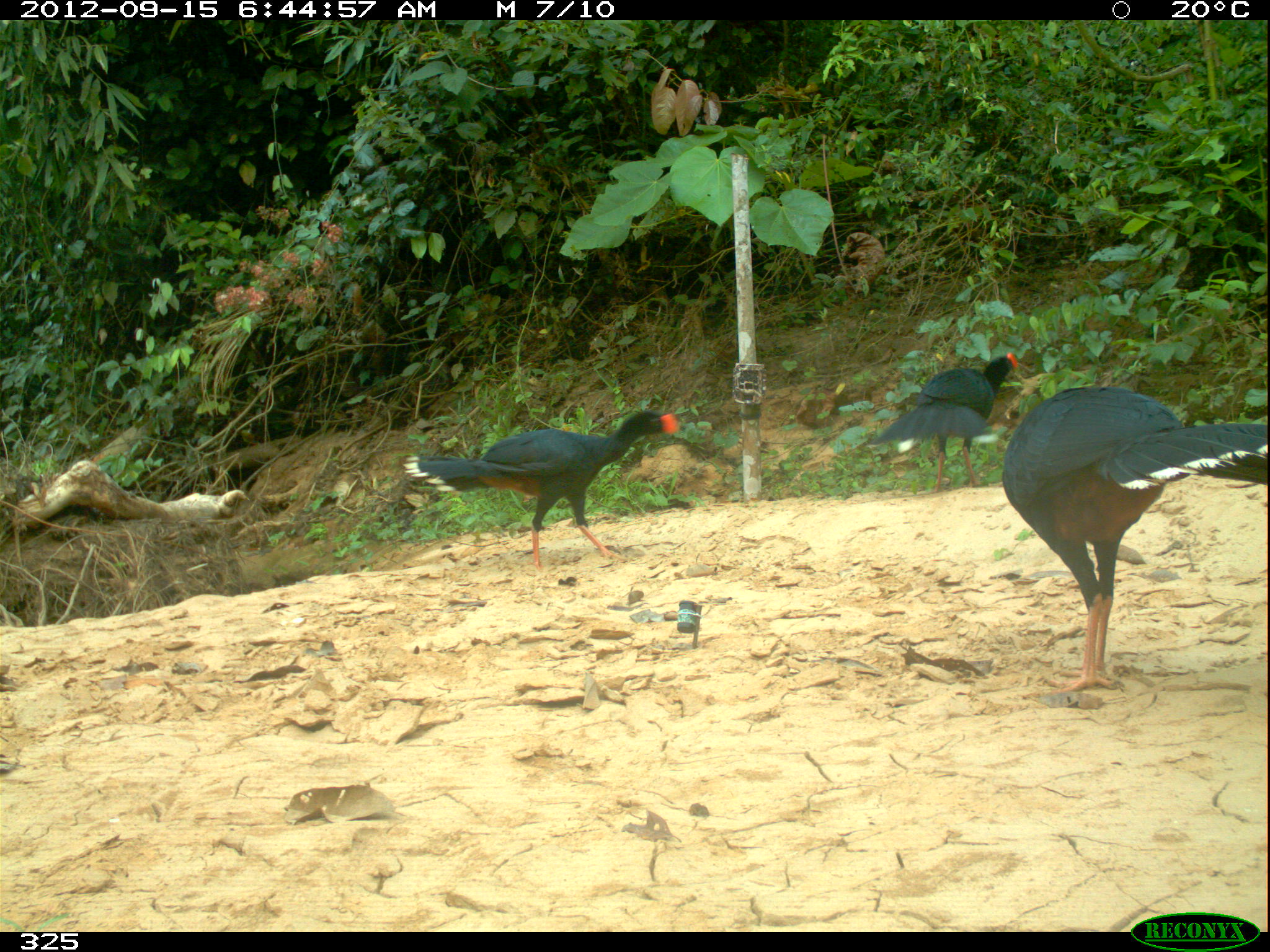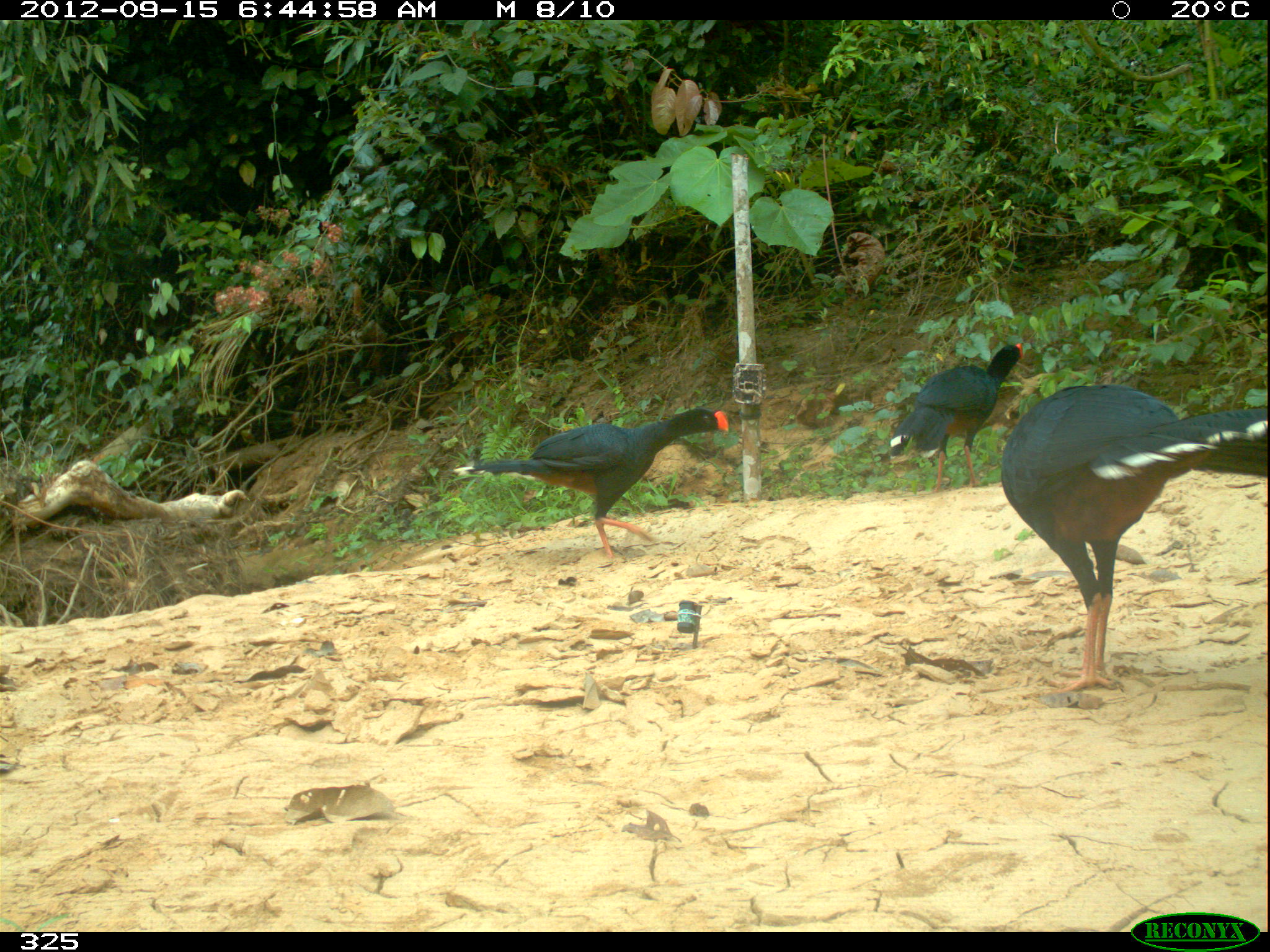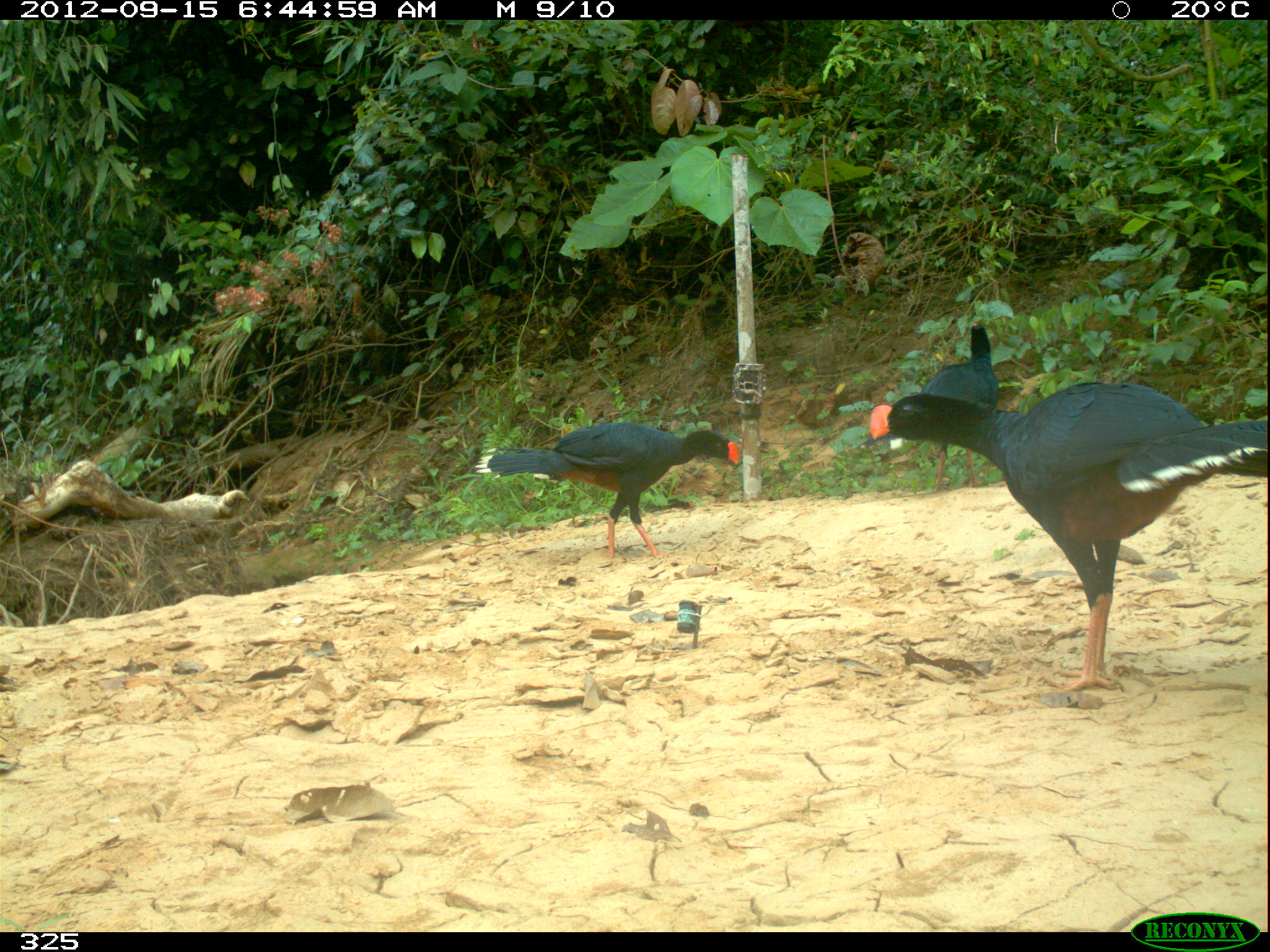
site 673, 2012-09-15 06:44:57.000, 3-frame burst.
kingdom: Animalia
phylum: Chordata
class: Aves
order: Galliformes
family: Cracidae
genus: Mitu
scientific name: Mitu tuberosum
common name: razor-billed curassow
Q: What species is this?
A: Mitu tuberosum (razor-billed curassow).